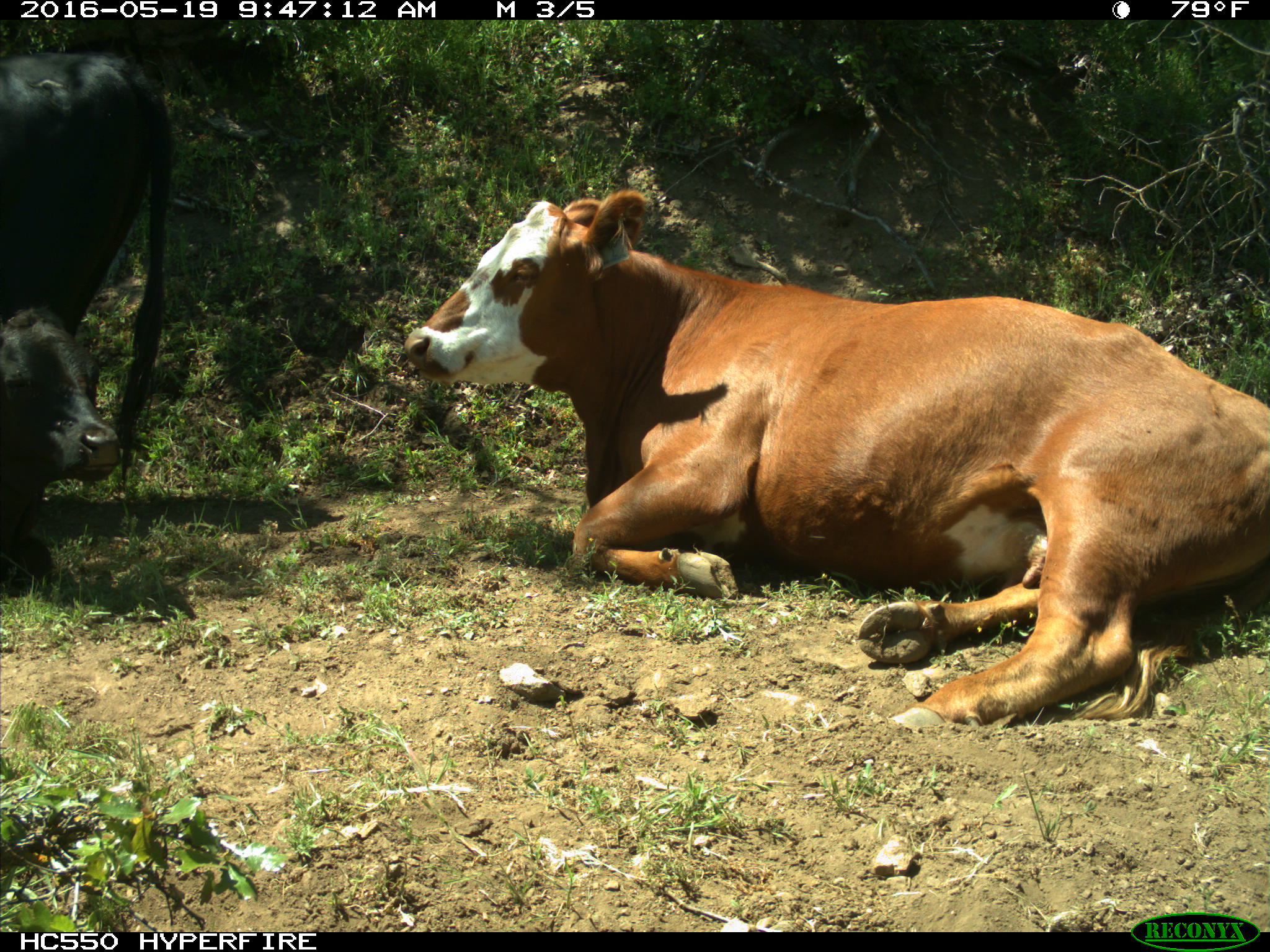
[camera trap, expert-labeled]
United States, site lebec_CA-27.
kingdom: Animalia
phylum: Chordata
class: Mammalia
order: Artiodactyla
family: Bovidae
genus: Bos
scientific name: Bos taurus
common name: domestic cow